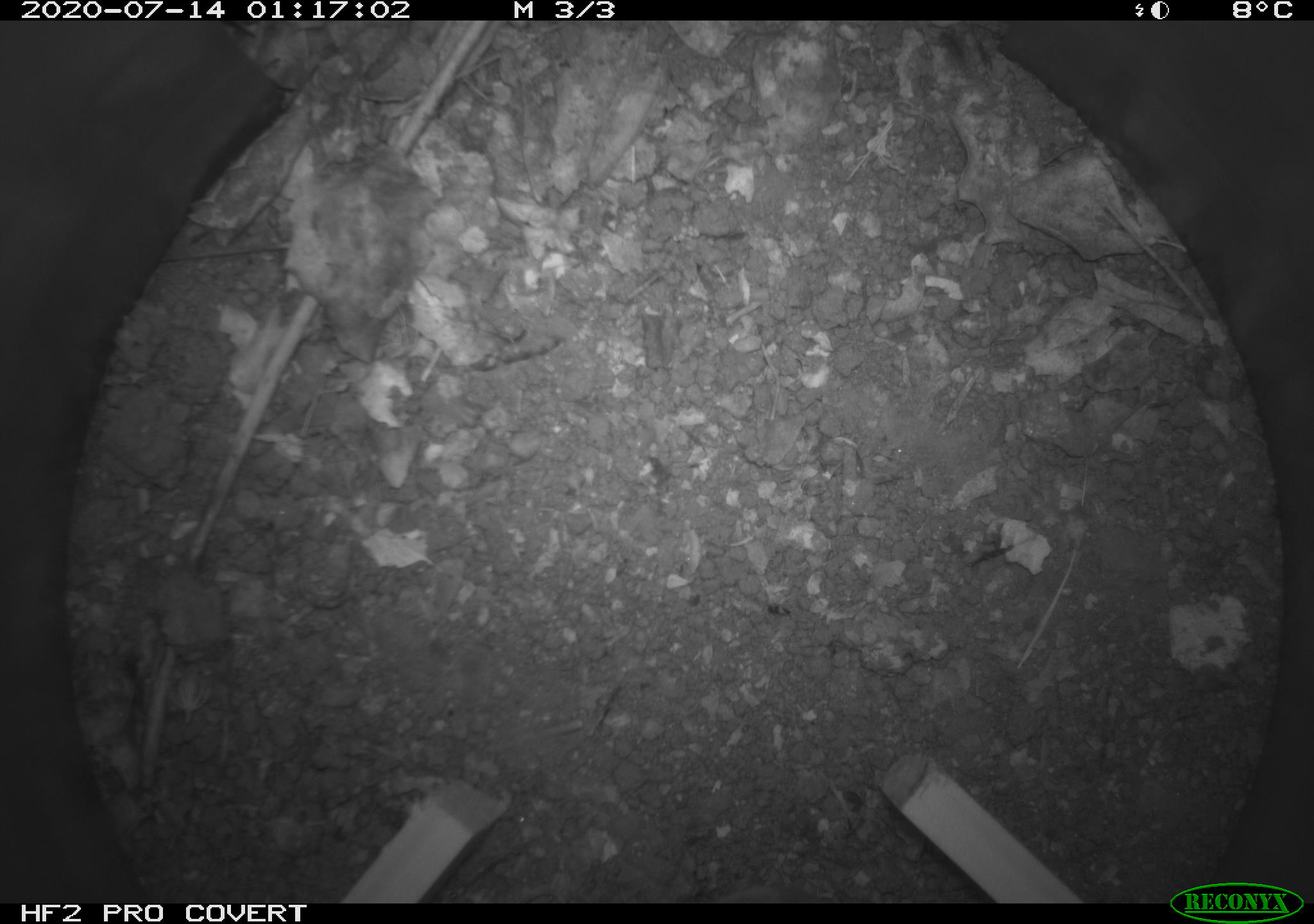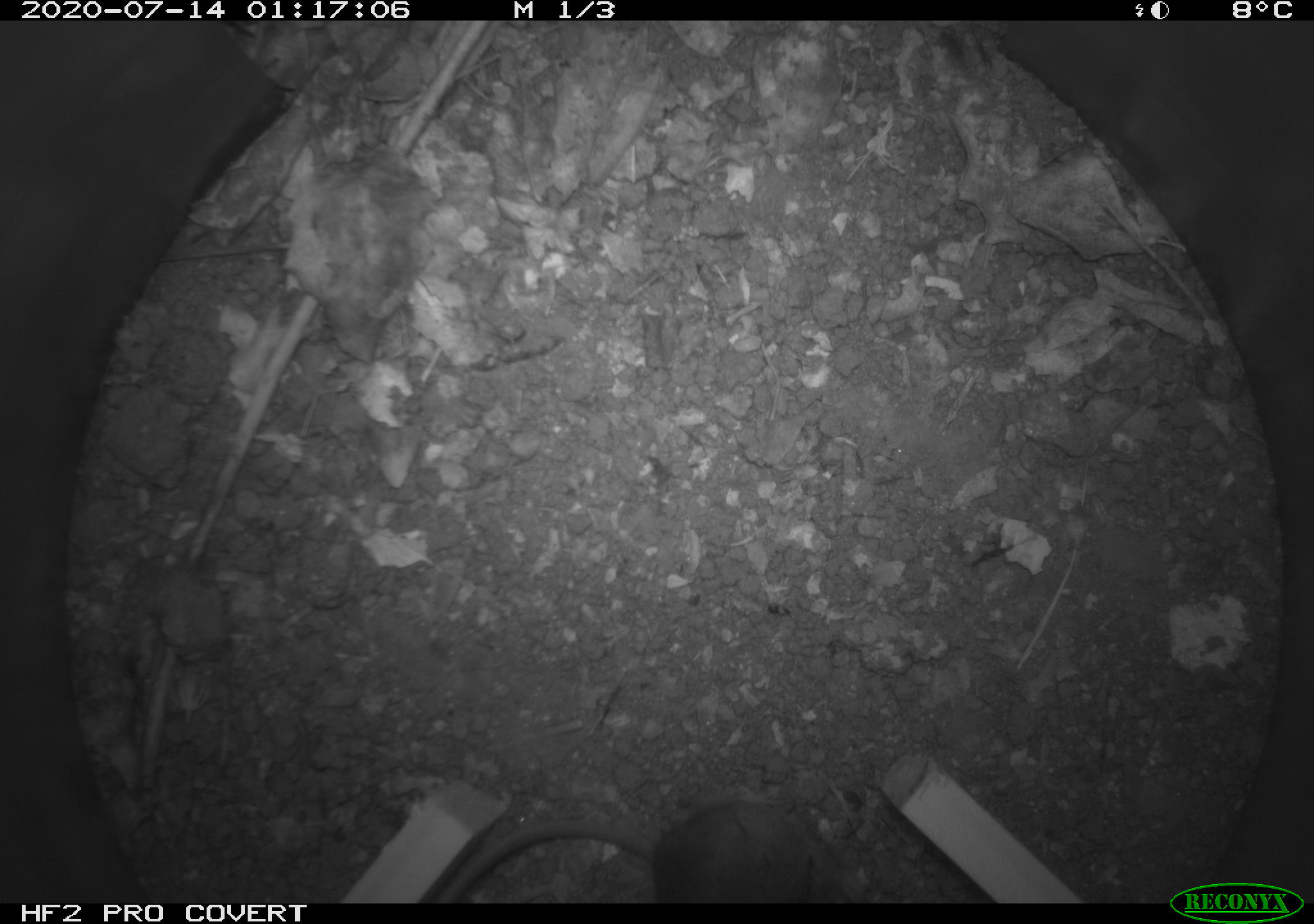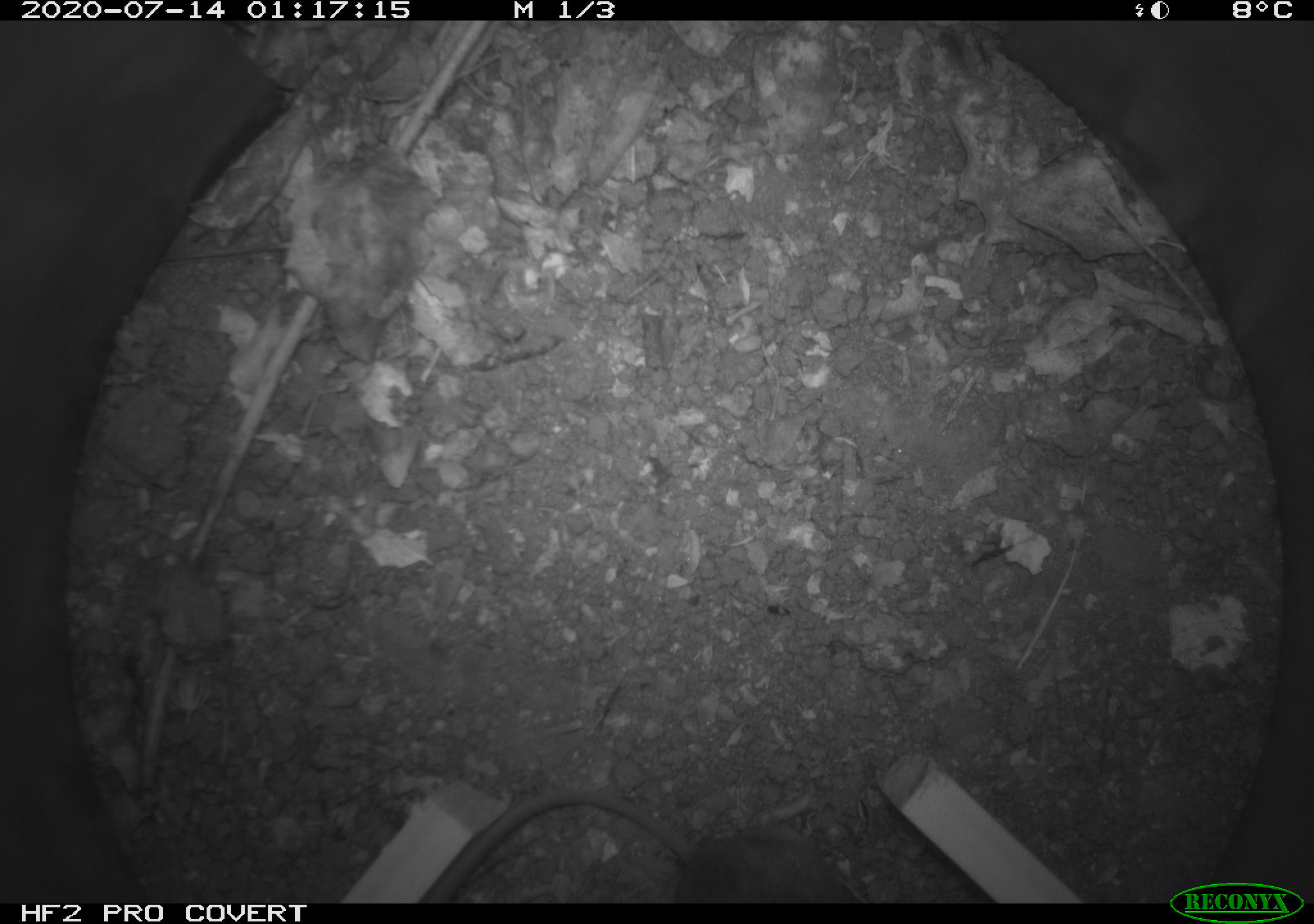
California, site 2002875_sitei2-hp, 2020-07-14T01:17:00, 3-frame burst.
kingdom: Animalia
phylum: Chordata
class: Mammalia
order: Rodentia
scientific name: Rodentia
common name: rodent